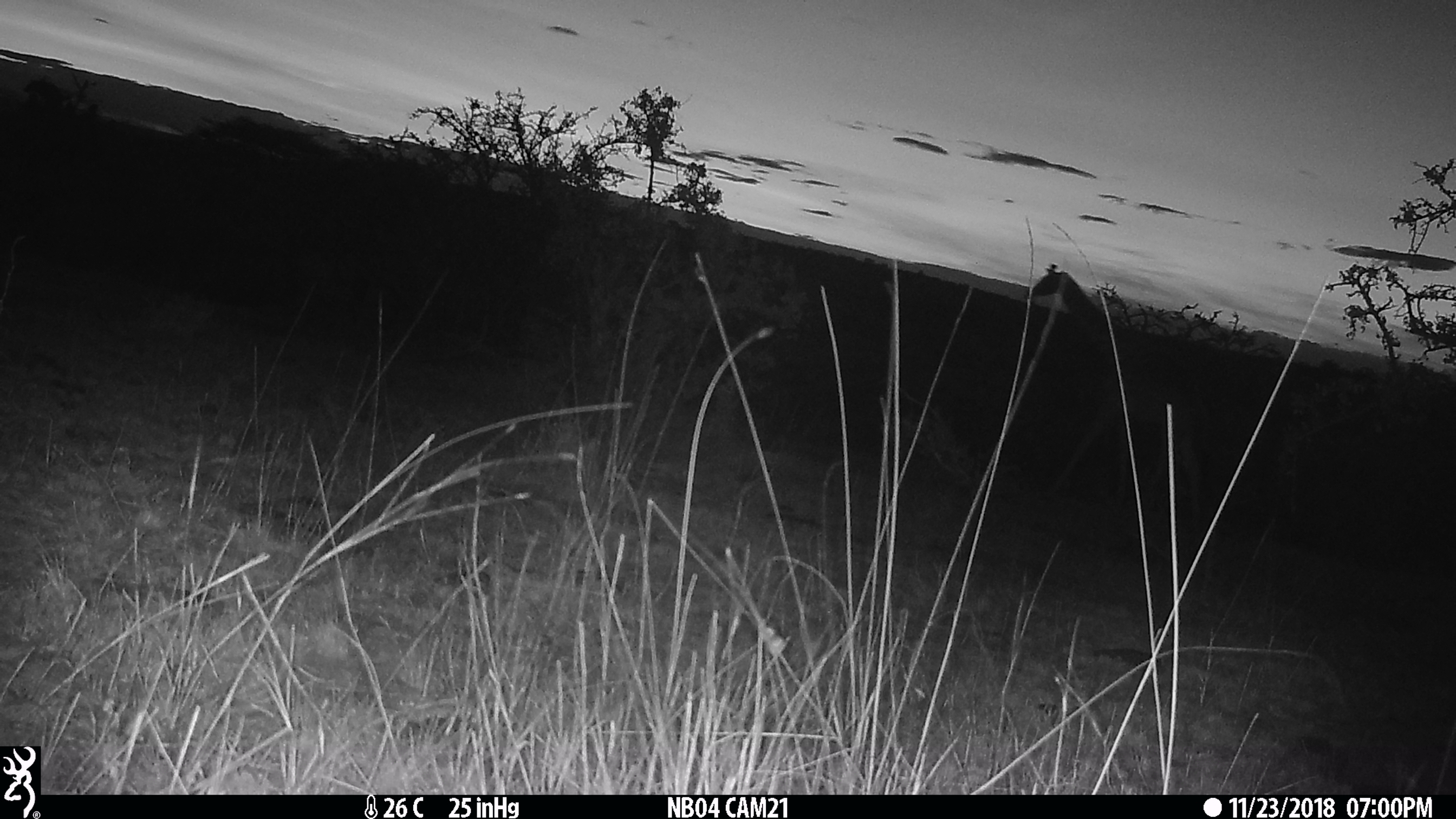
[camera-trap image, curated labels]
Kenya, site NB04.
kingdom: Animalia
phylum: Chordata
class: Mammalia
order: Artiodactyla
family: Giraffidae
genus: Giraffa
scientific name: Giraffa camelopardalis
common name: northern giraffe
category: giraffe